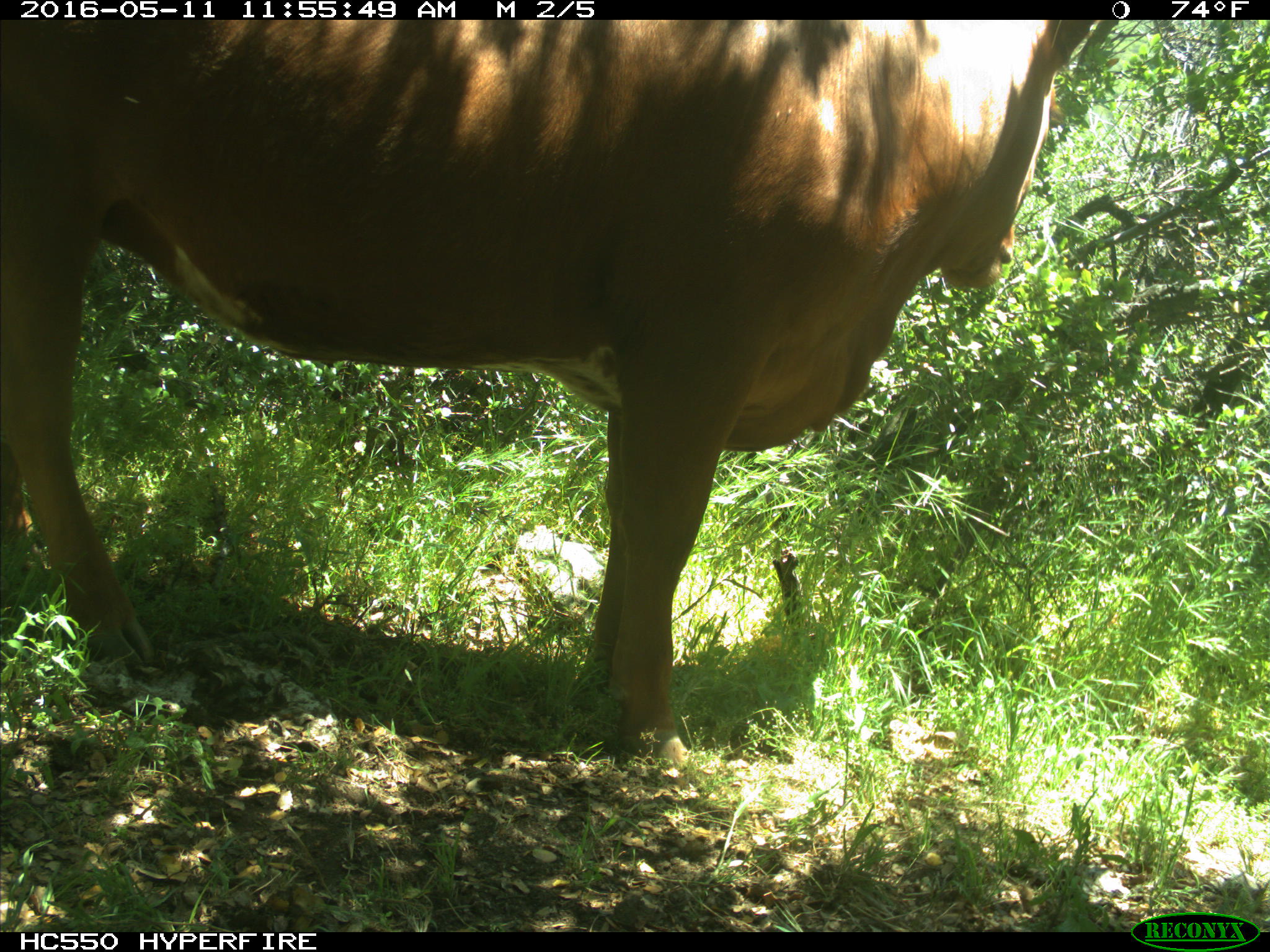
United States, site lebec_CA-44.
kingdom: Animalia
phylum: Chordata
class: Mammalia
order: Artiodactyla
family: Bovidae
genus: Bos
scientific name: Bos taurus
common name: domestic cow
Bos taurus (domestic cow).